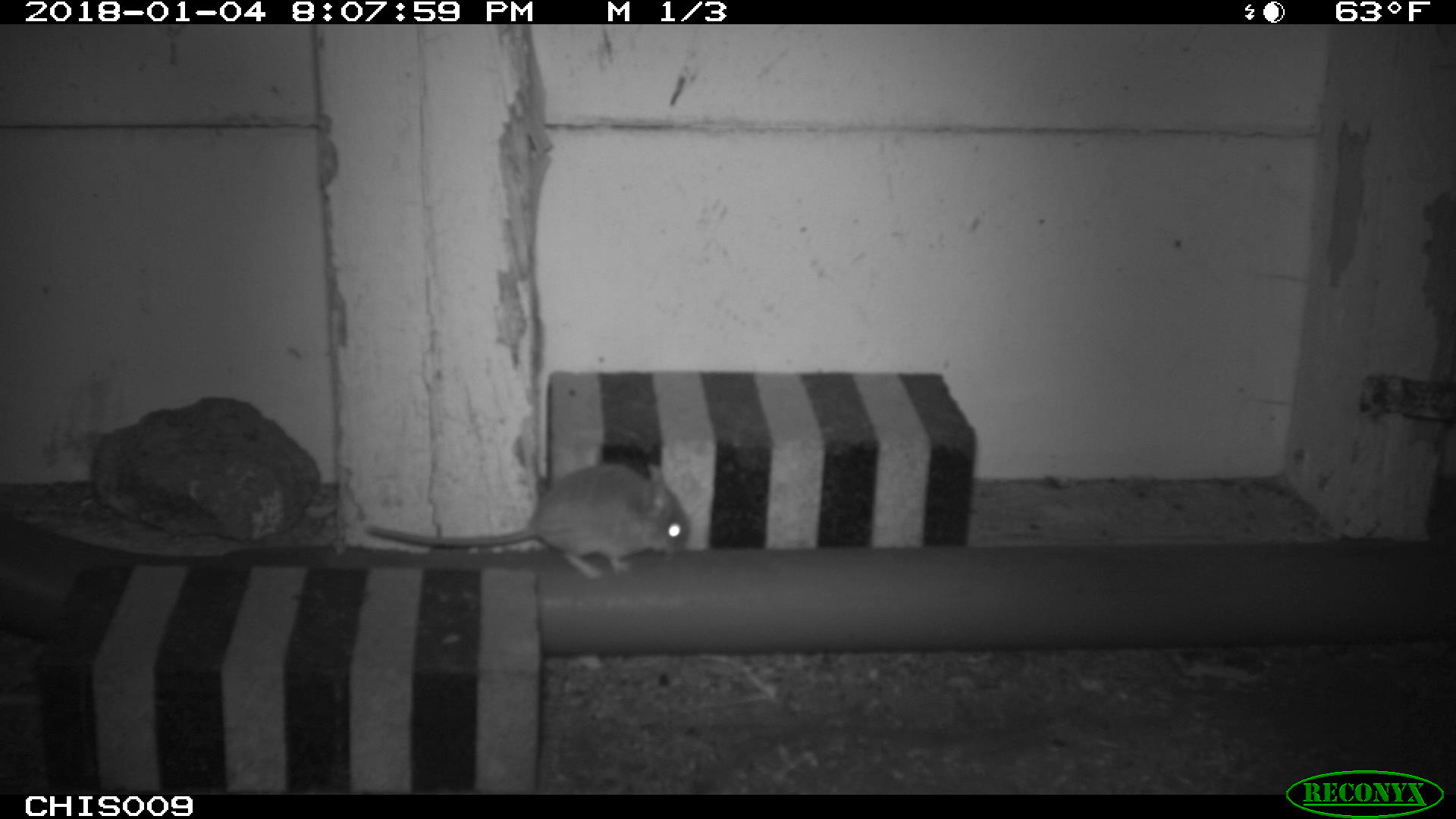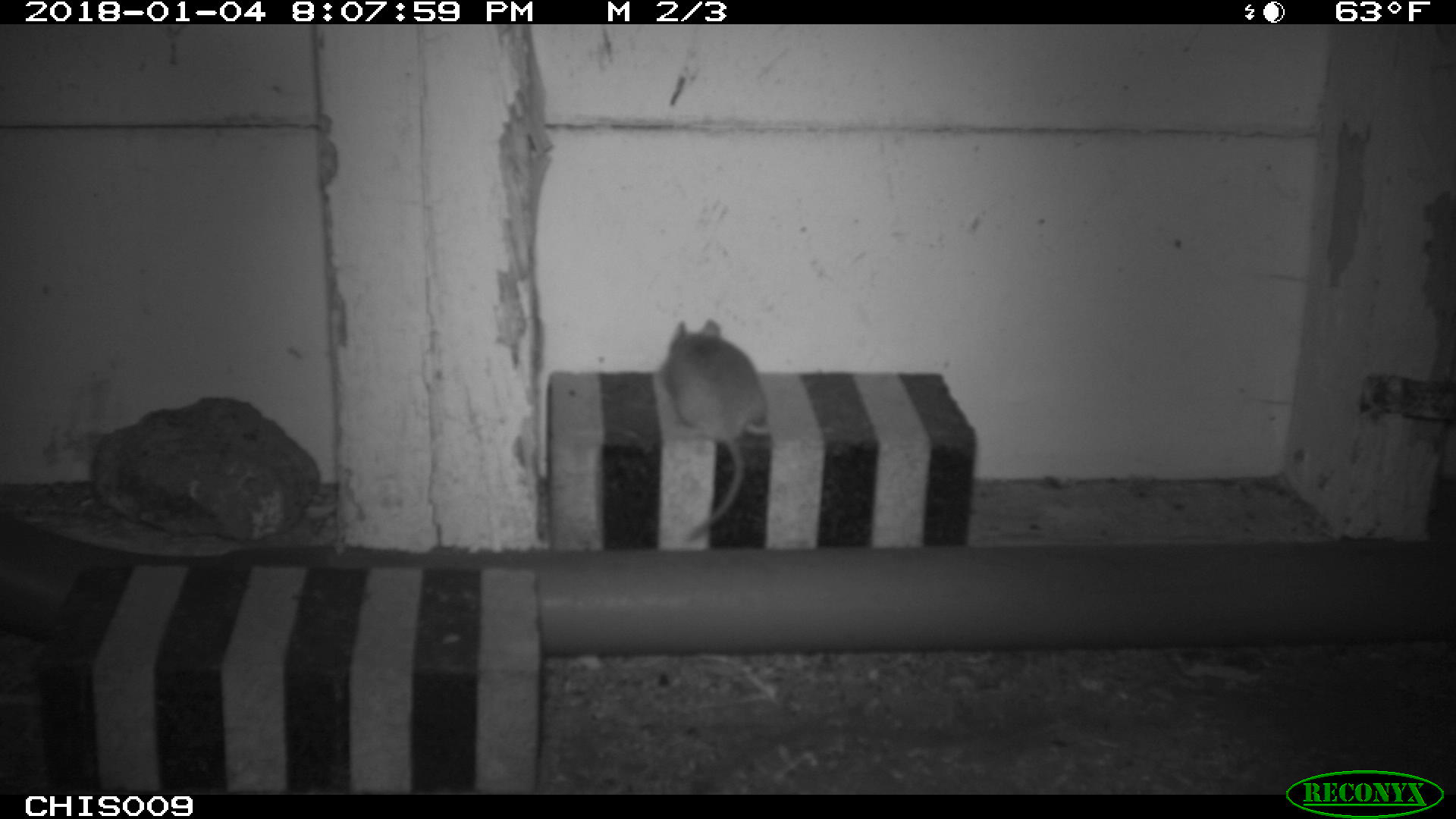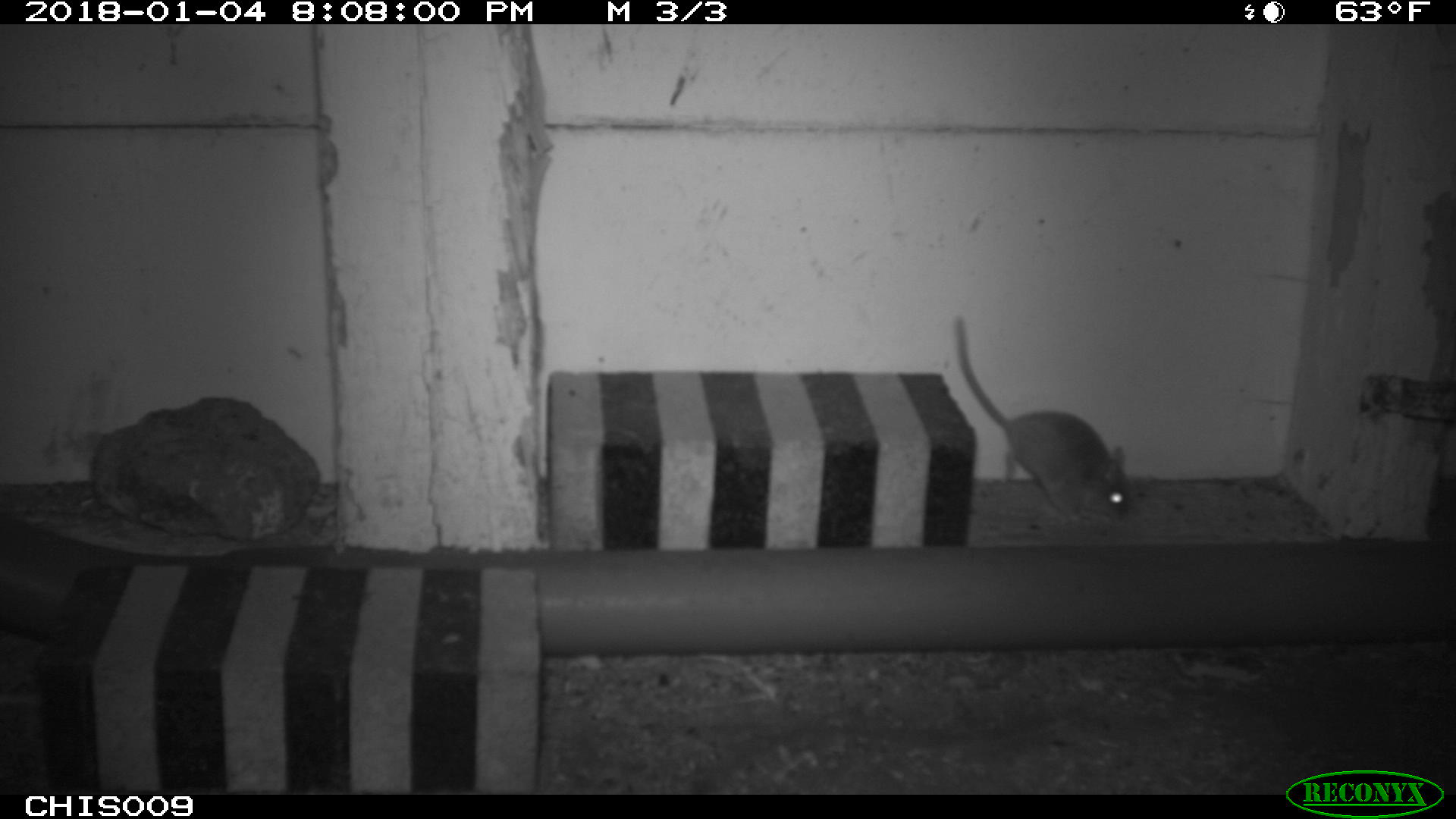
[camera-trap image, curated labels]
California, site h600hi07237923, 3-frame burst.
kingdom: Animalia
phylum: Chordata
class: Mammalia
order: Rodentia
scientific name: Rodentia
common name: rodent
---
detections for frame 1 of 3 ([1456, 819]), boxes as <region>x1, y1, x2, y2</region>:
rodent: <region>362, 463, 691, 580</region>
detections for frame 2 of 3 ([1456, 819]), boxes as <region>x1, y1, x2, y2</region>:
rodent: <region>665, 318, 767, 543</region>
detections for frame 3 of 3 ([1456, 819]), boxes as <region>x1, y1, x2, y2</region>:
rodent: <region>952, 314, 1132, 522</region>